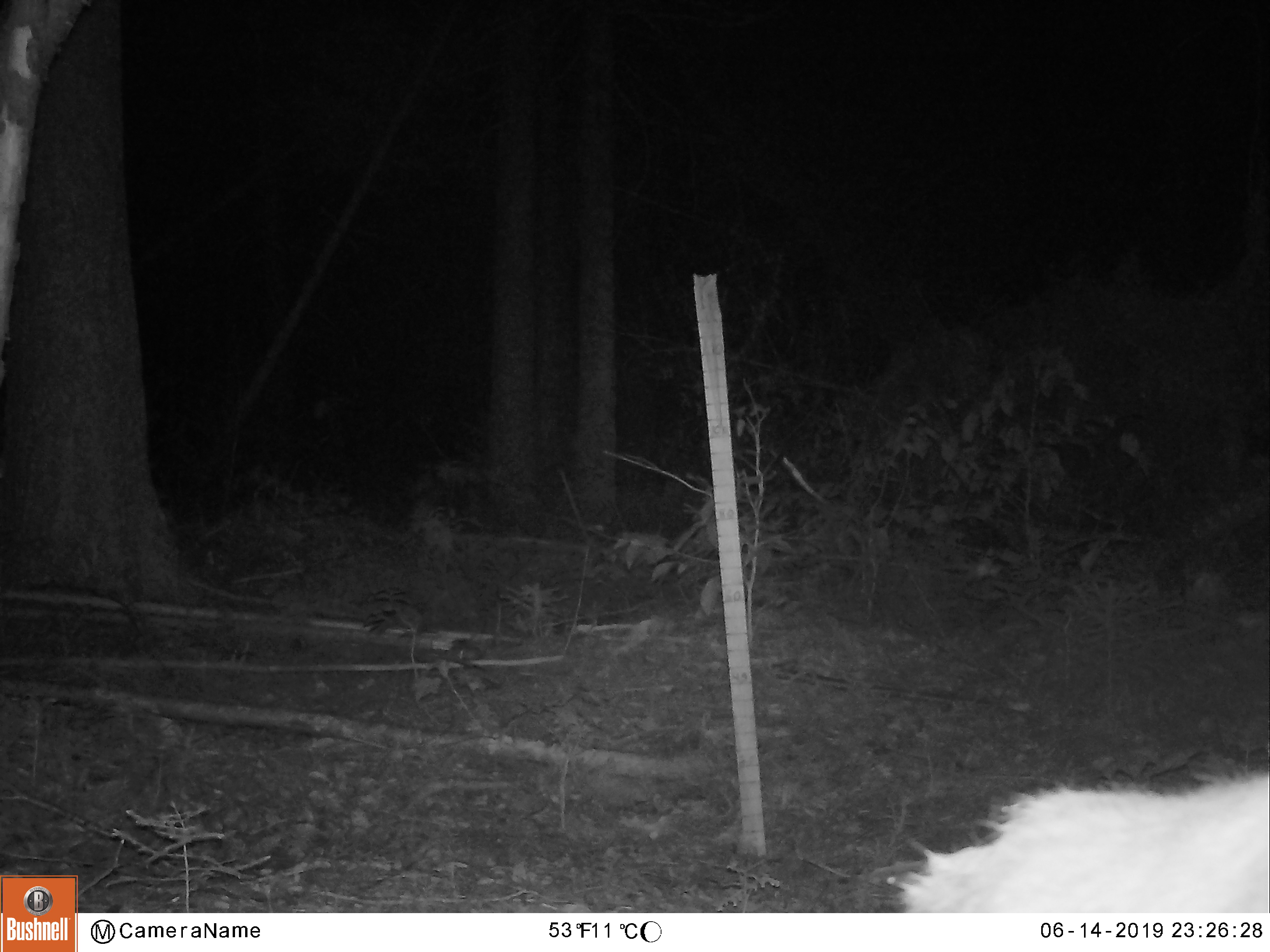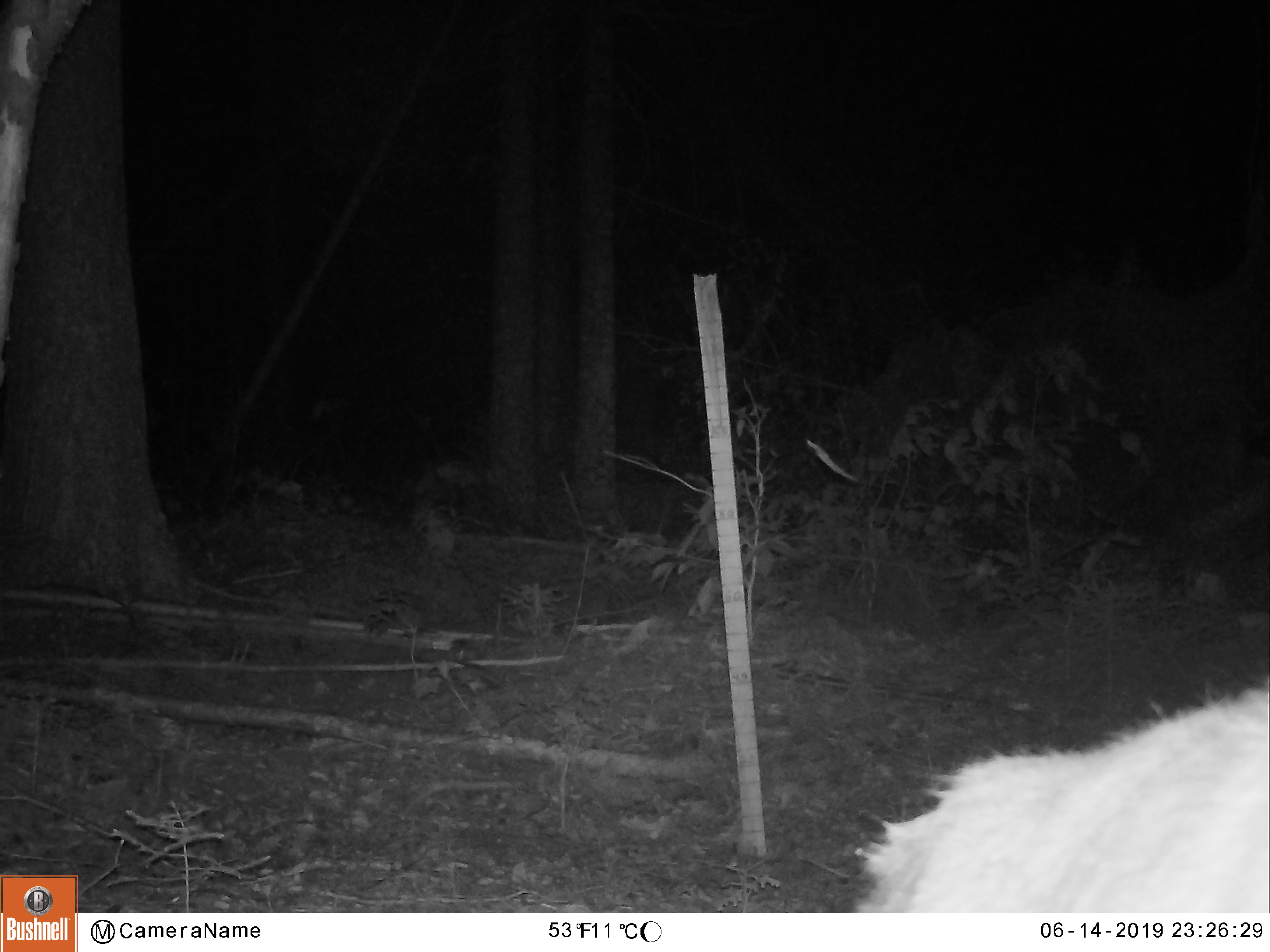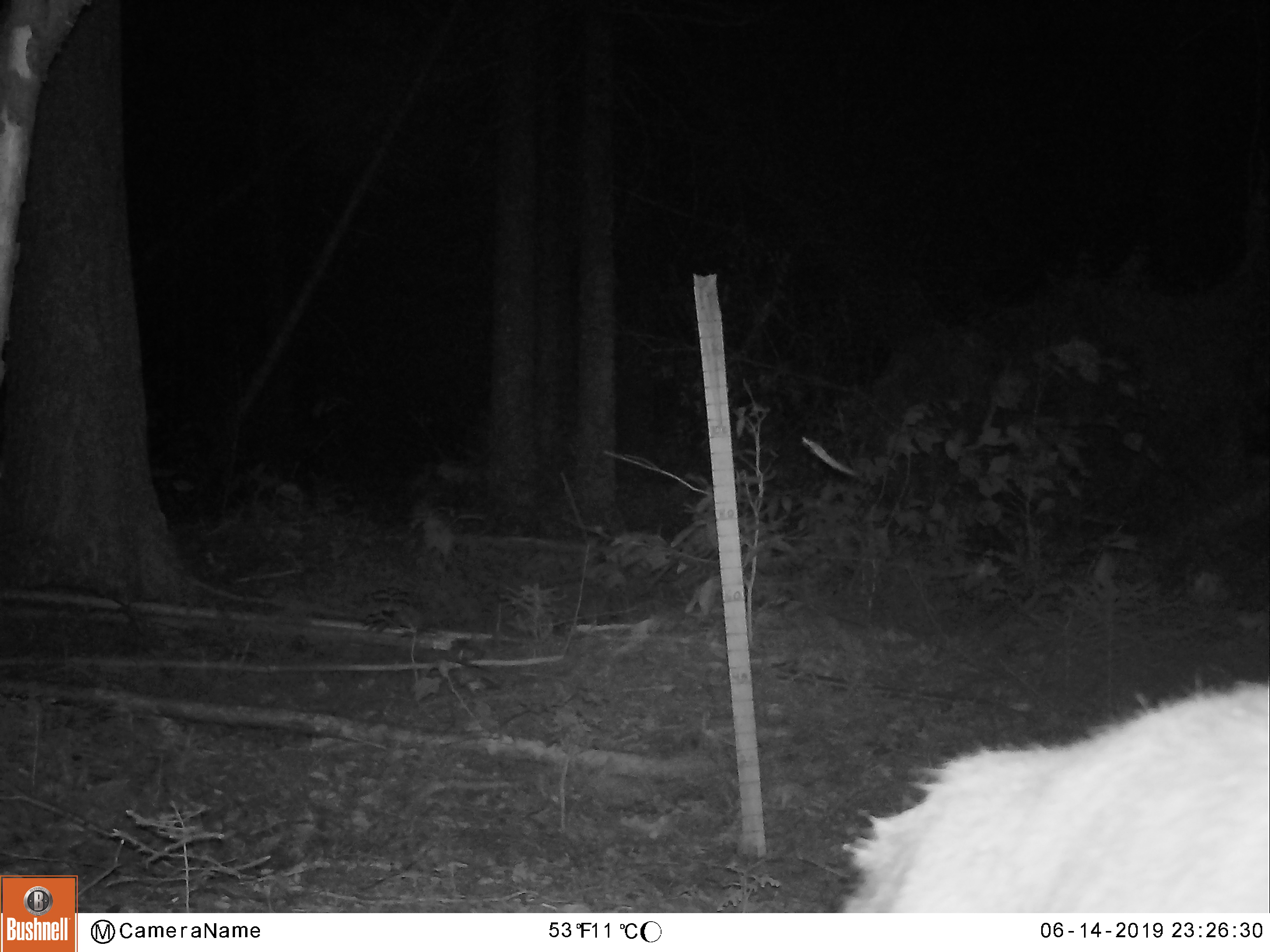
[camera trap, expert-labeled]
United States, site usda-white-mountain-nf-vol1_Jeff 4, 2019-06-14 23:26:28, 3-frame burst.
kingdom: Animalia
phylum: Chordata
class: Mammalia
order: Artiodactyla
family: Cervidae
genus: Alces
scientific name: Alces alces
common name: moose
Moose (Alces alces).